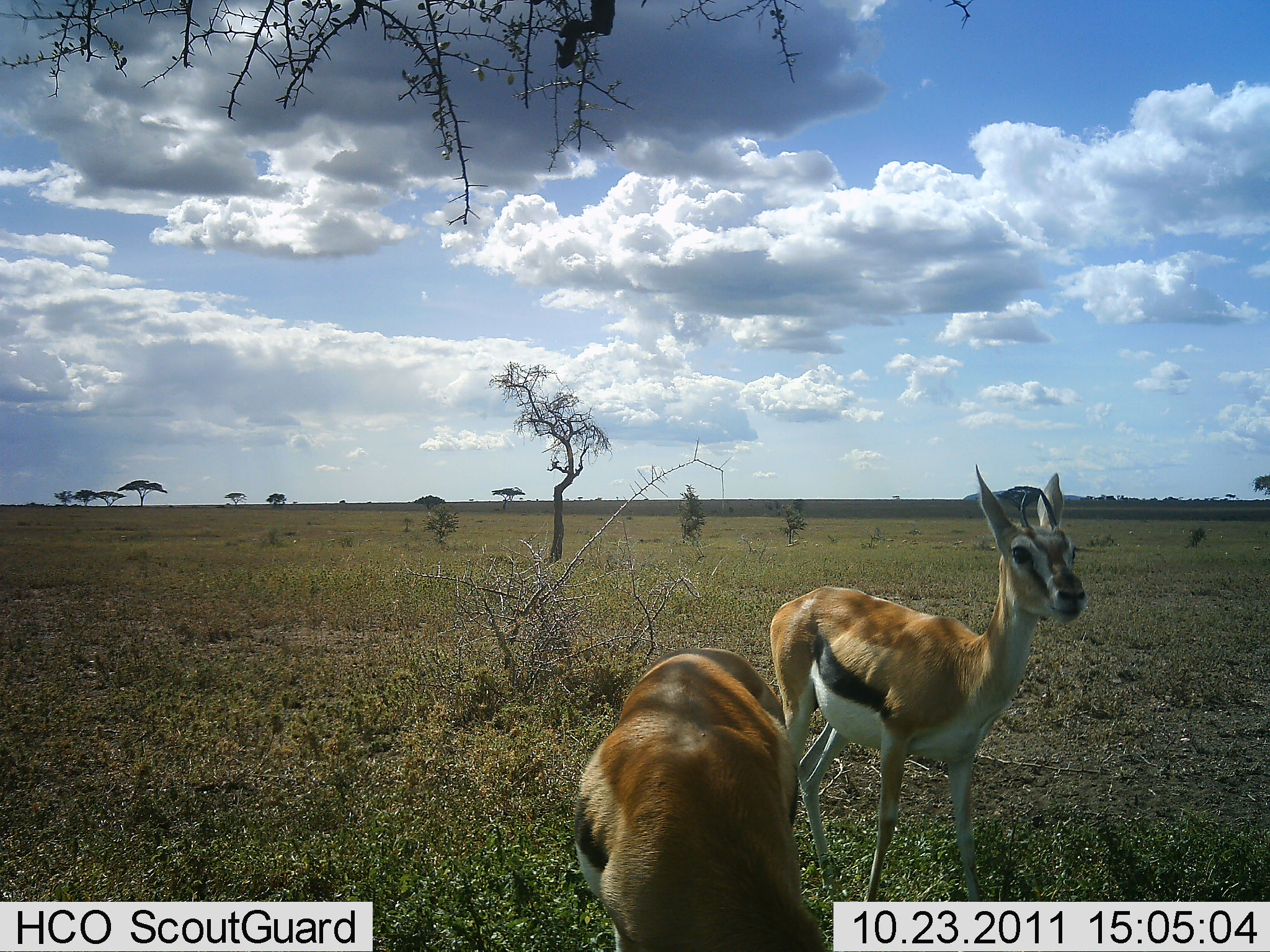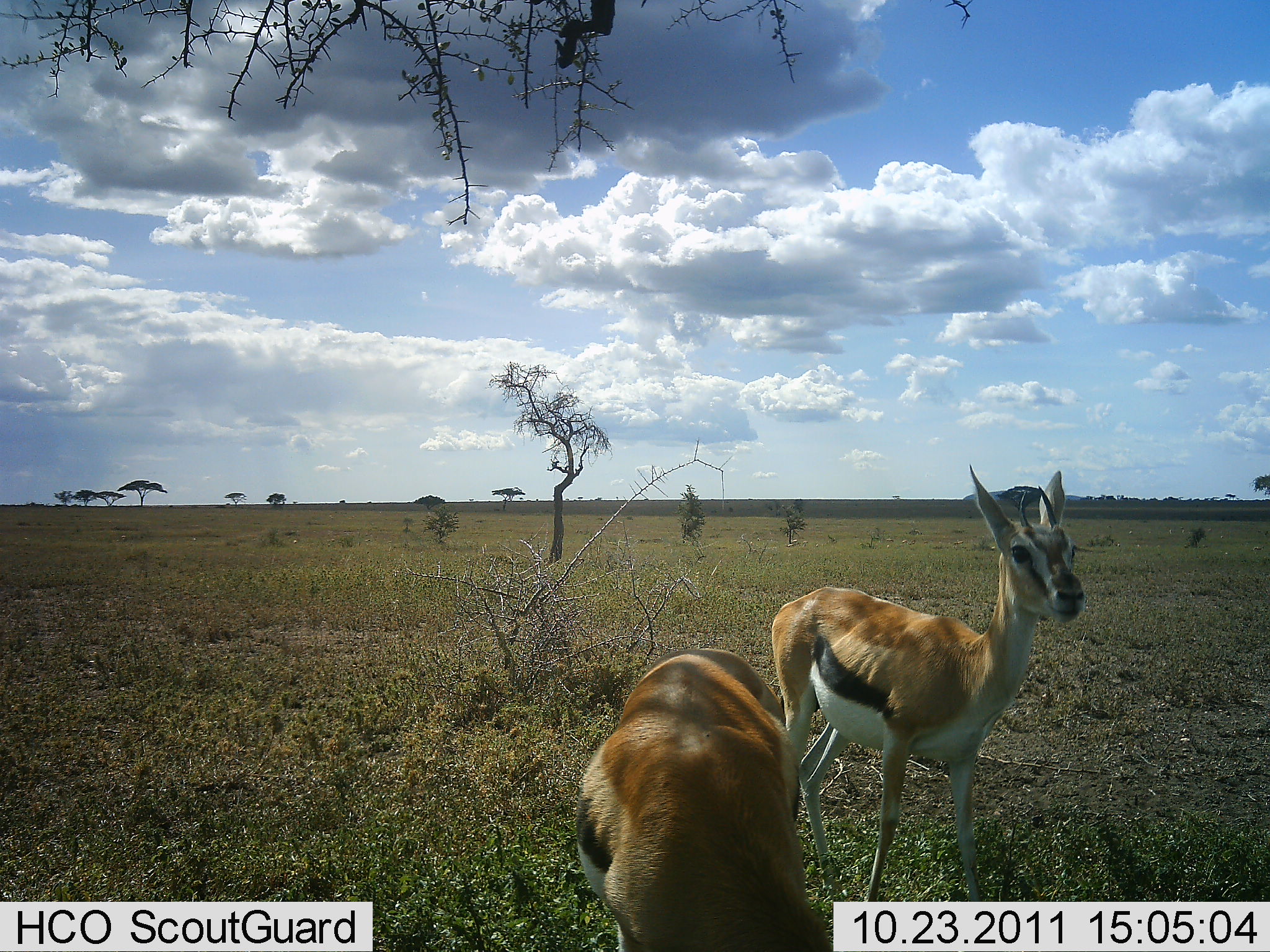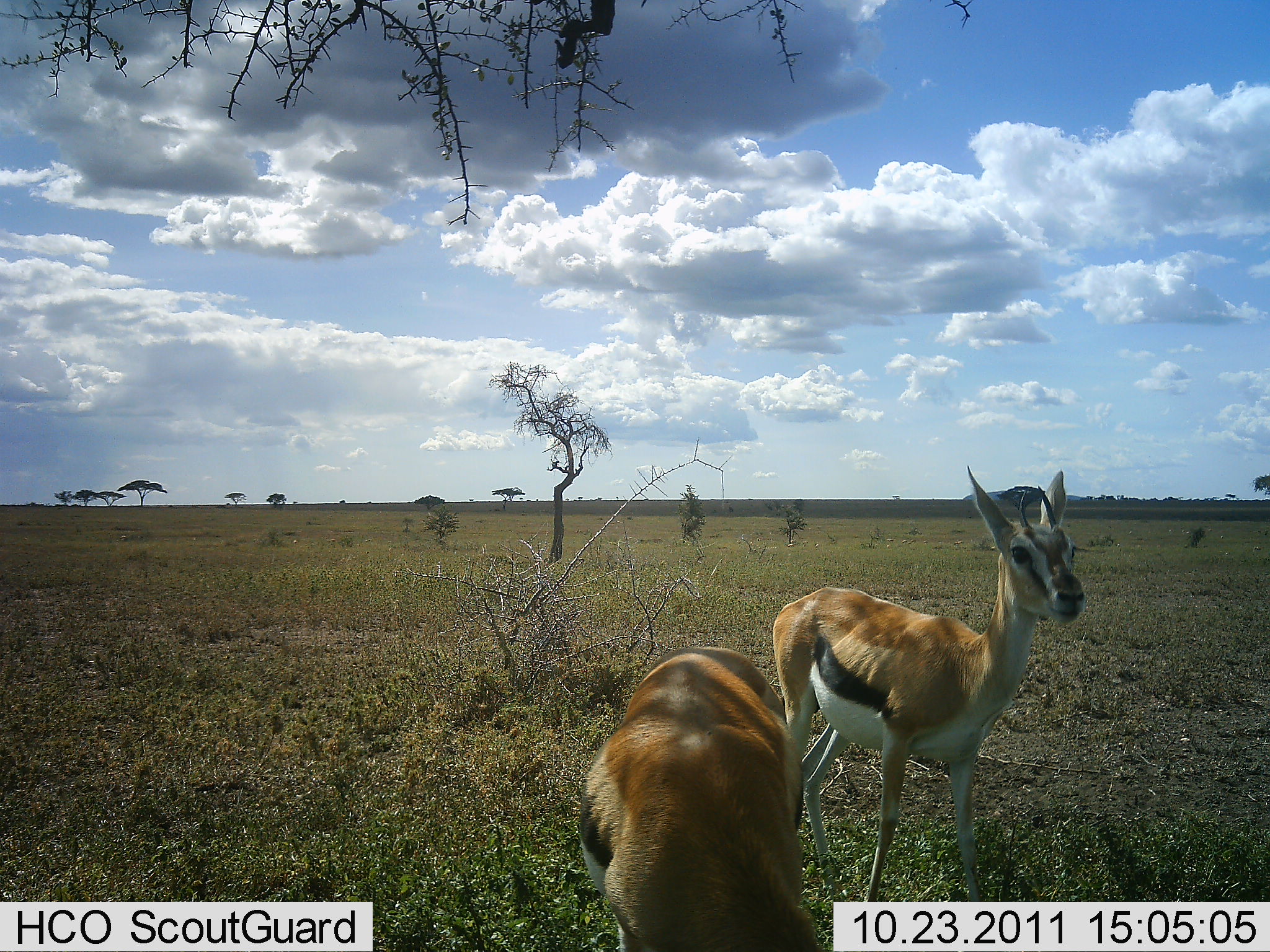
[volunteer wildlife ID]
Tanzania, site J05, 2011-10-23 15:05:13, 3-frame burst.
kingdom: Animalia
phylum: Chordata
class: Mammalia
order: Artiodactyla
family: Bovidae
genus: Eudorcas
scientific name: Eudorcas thomsonii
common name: thomson's gazelle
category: gazellethomsons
Gazellethomsons (thomson's gazelle) (Eudorcas thomsonii), count 2. Behavior (volunteer vote fractions): standing 94%, resting 0%, moving 0%, interacting 0%. Young present (vote fraction): 0%. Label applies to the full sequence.